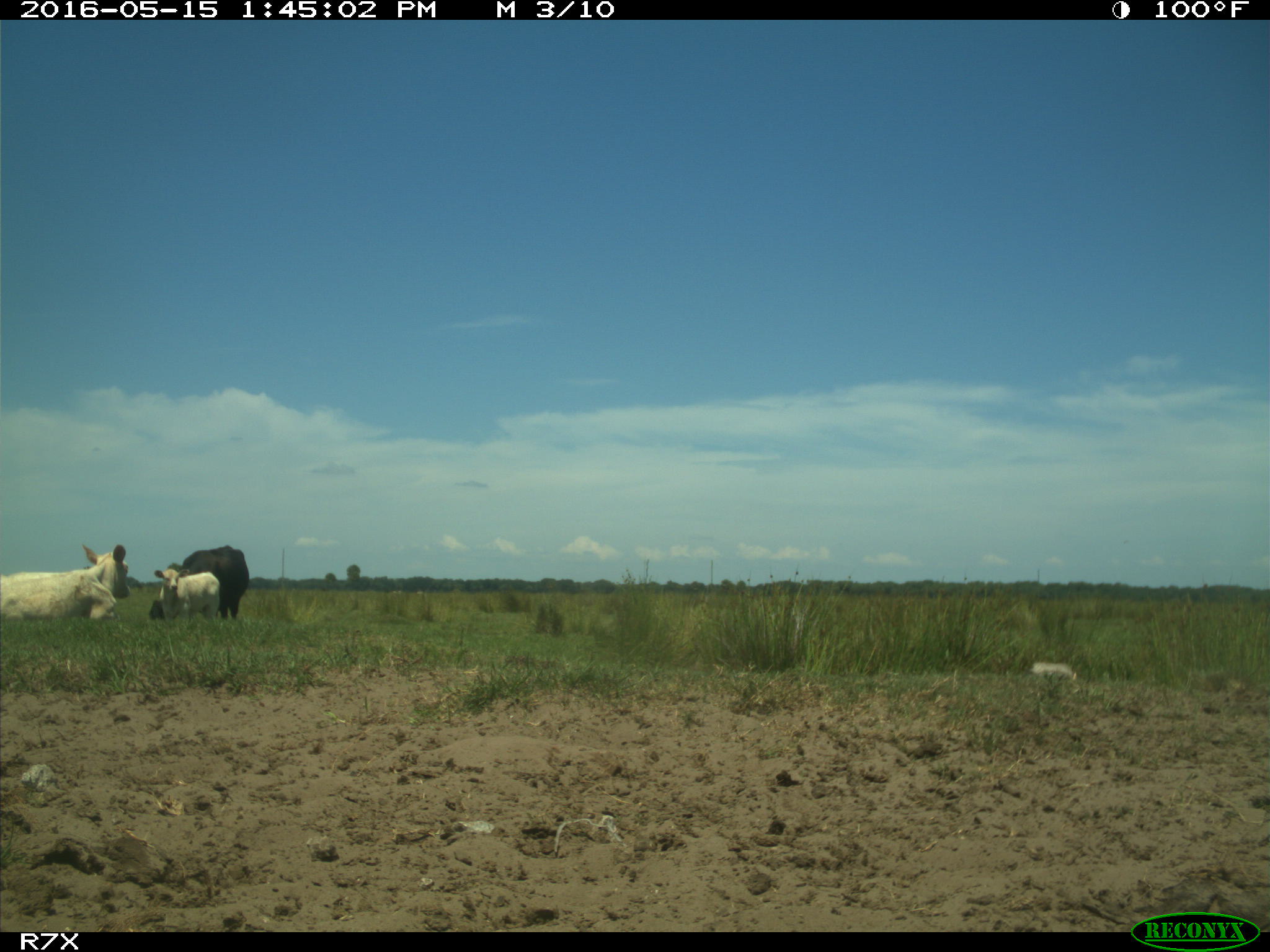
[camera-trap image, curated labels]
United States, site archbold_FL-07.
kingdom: Animalia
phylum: Chordata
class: Mammalia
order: Artiodactyla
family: Bovidae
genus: Bos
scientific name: Bos taurus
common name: domestic cow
Bos taurus (domestic cow).